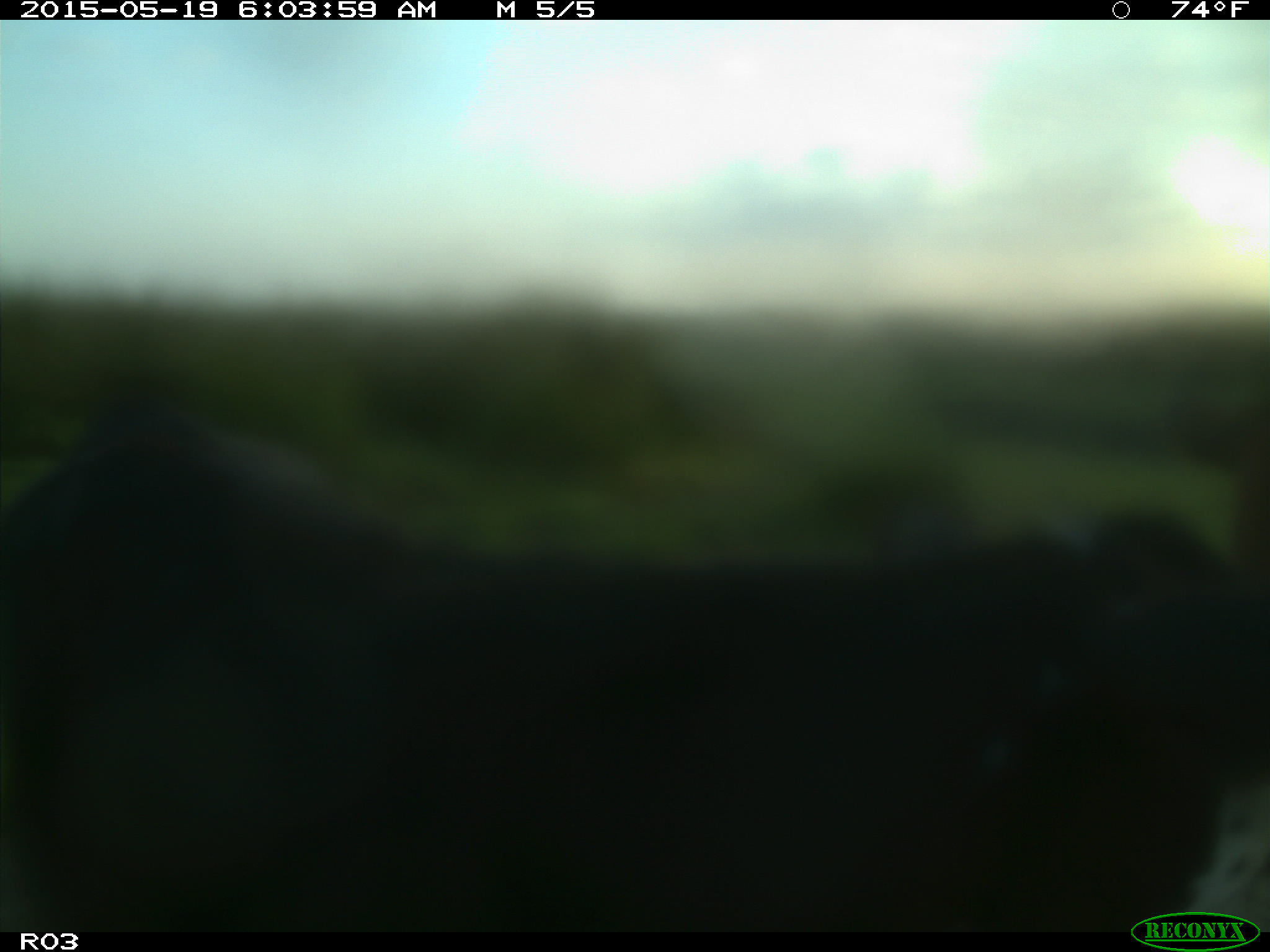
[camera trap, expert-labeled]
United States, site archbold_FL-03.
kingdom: Animalia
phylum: Chordata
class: Mammalia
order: Artiodactyla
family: Bovidae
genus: Bos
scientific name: Bos taurus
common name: domestic cow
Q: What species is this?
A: Bos taurus (domestic cow).